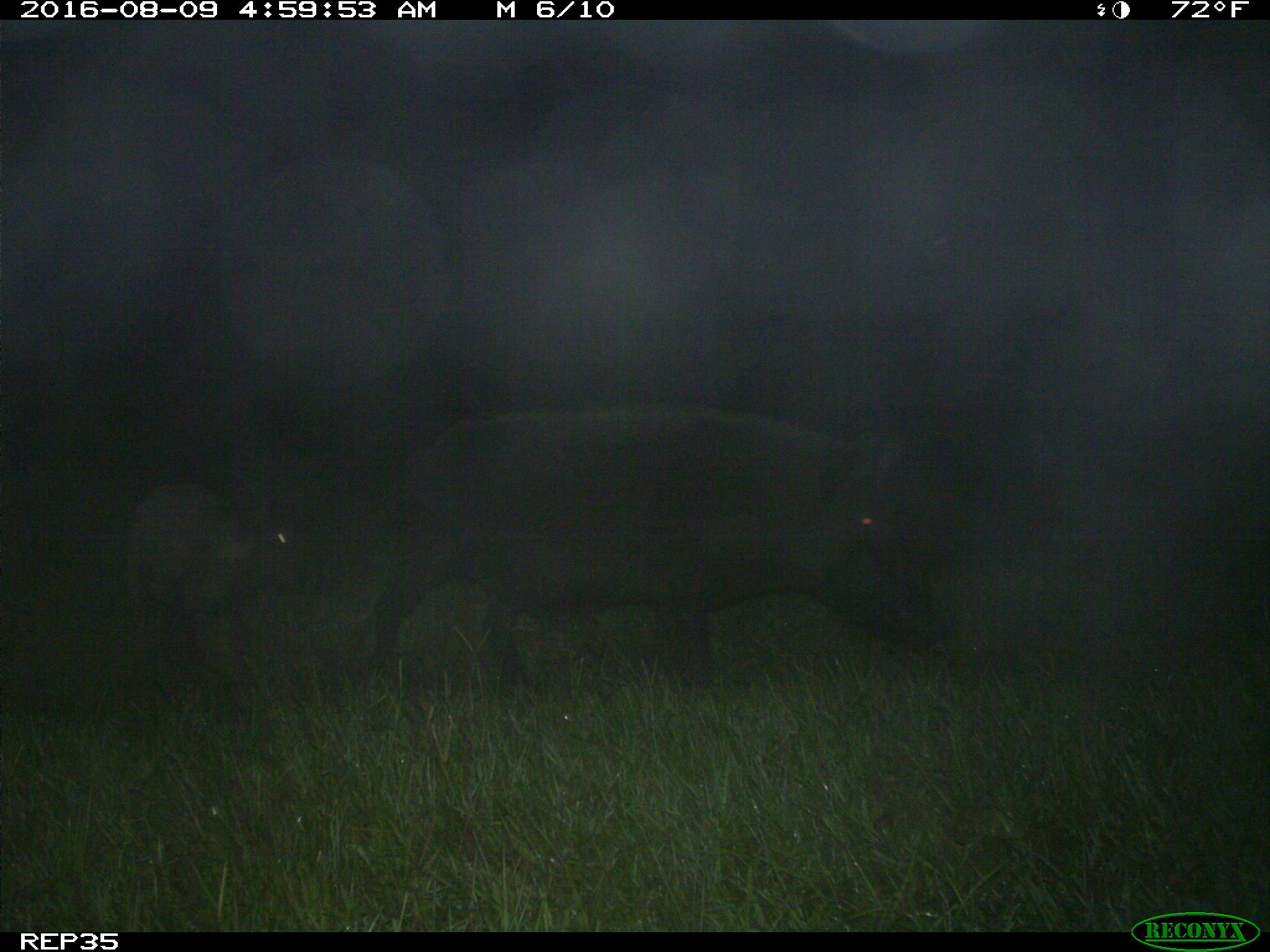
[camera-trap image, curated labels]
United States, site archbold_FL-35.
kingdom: Animalia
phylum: Chordata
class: Mammalia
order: Artiodactyla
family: Suidae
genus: Sus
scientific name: Sus scrofa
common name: wild boar